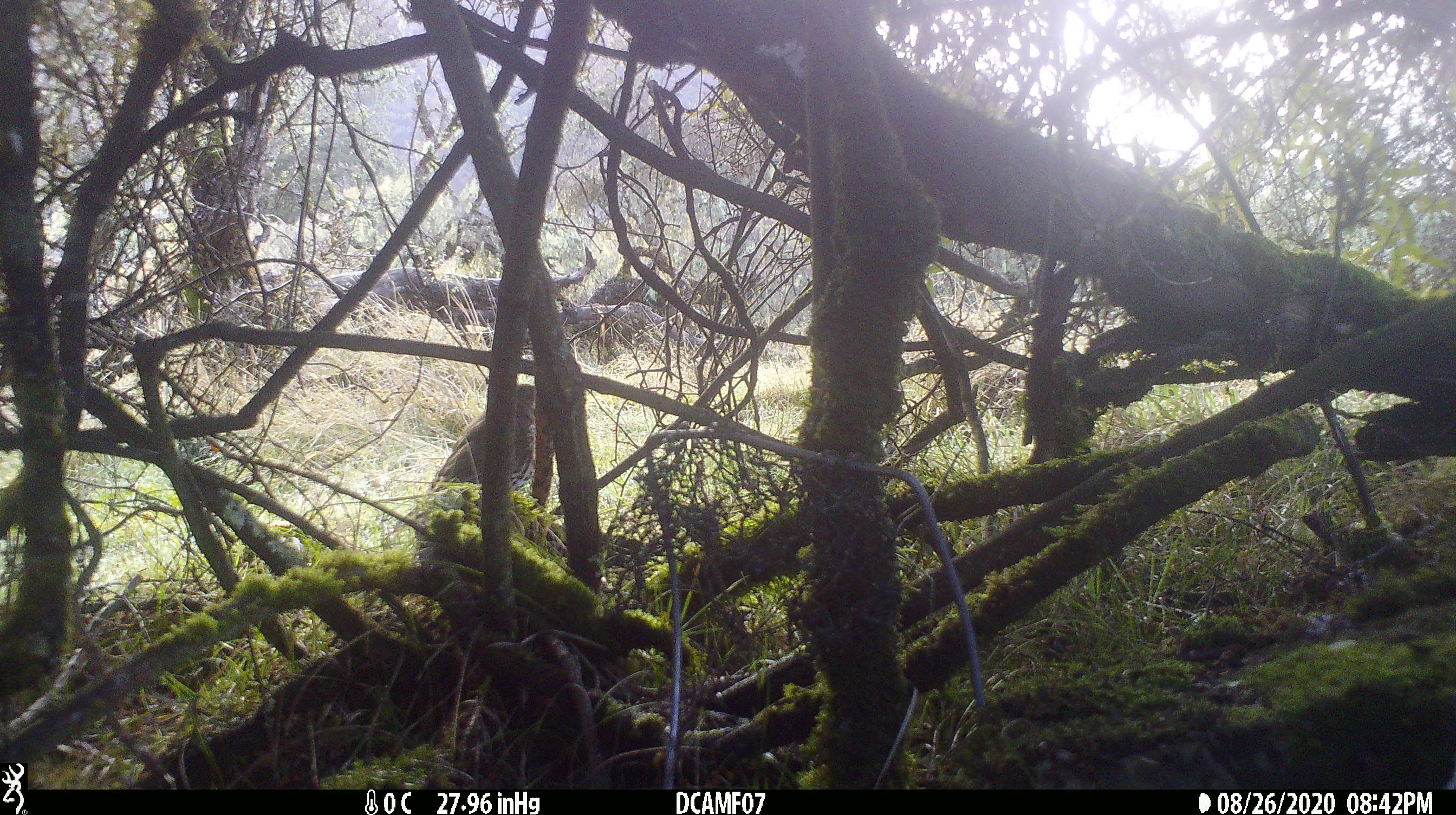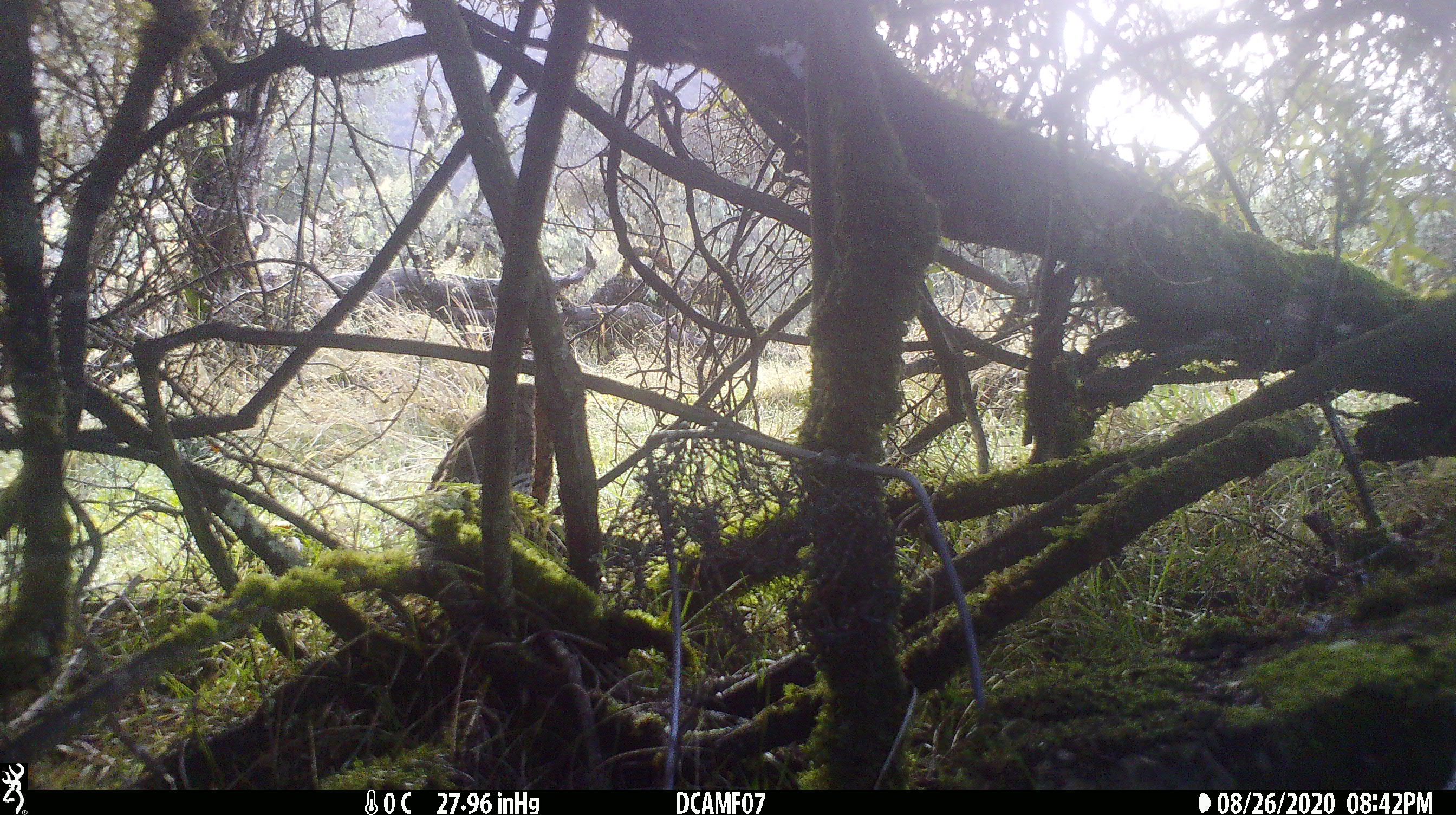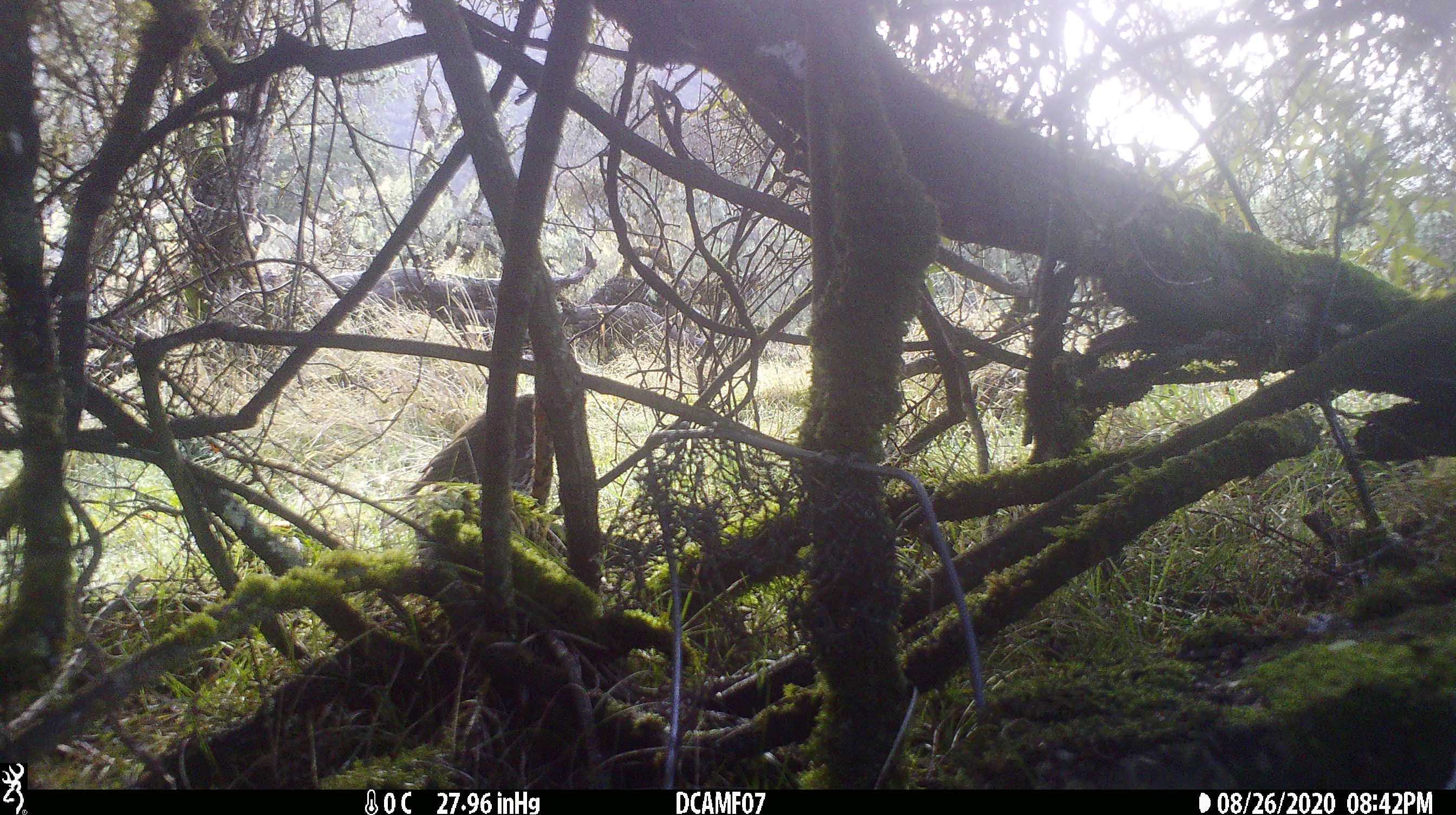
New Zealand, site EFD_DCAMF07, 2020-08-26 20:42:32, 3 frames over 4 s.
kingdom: Animalia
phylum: Chordata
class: Aves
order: Passeriformes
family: Turdidae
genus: Turdus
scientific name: Turdus philomelos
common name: song thrush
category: thrush